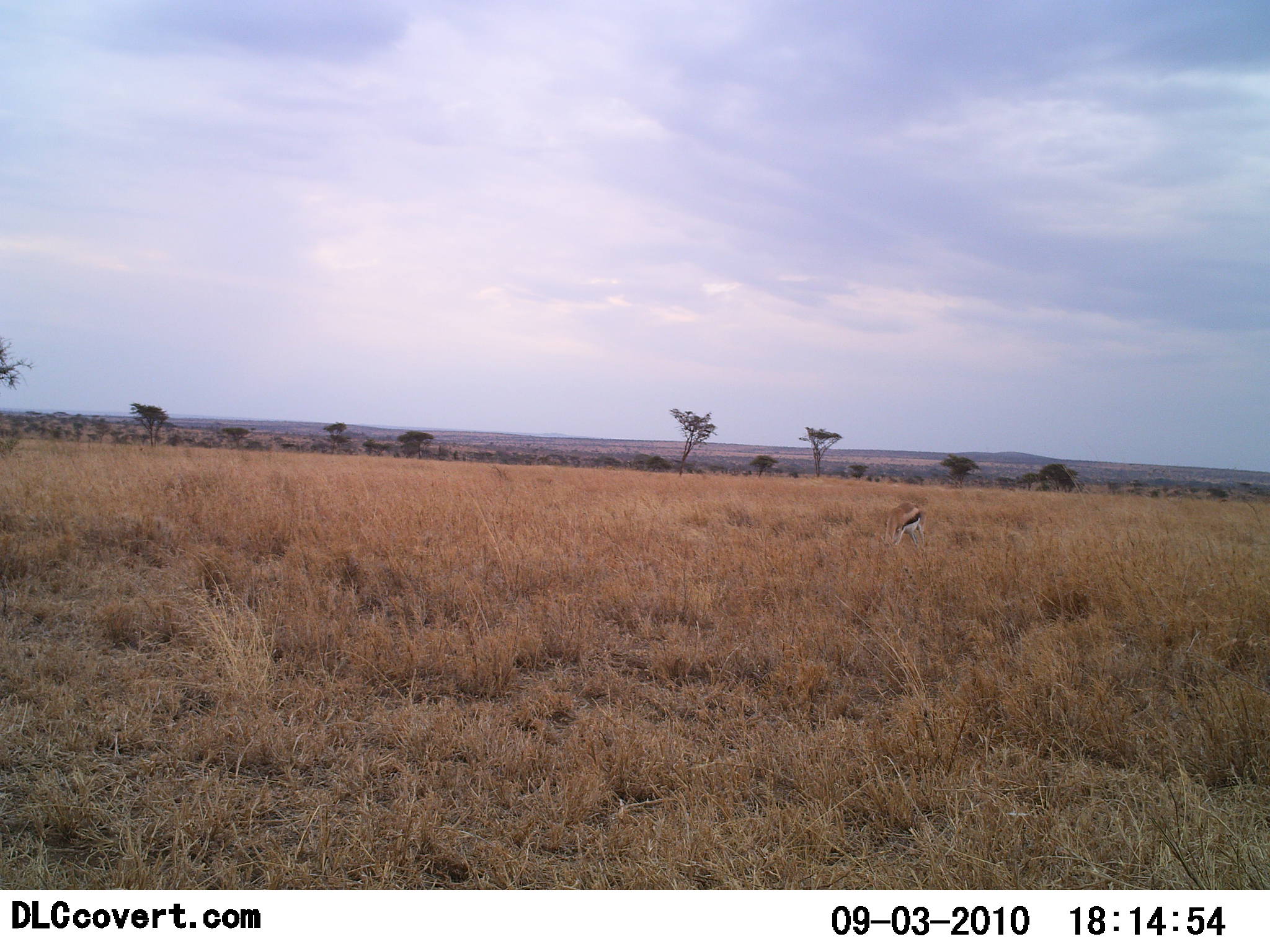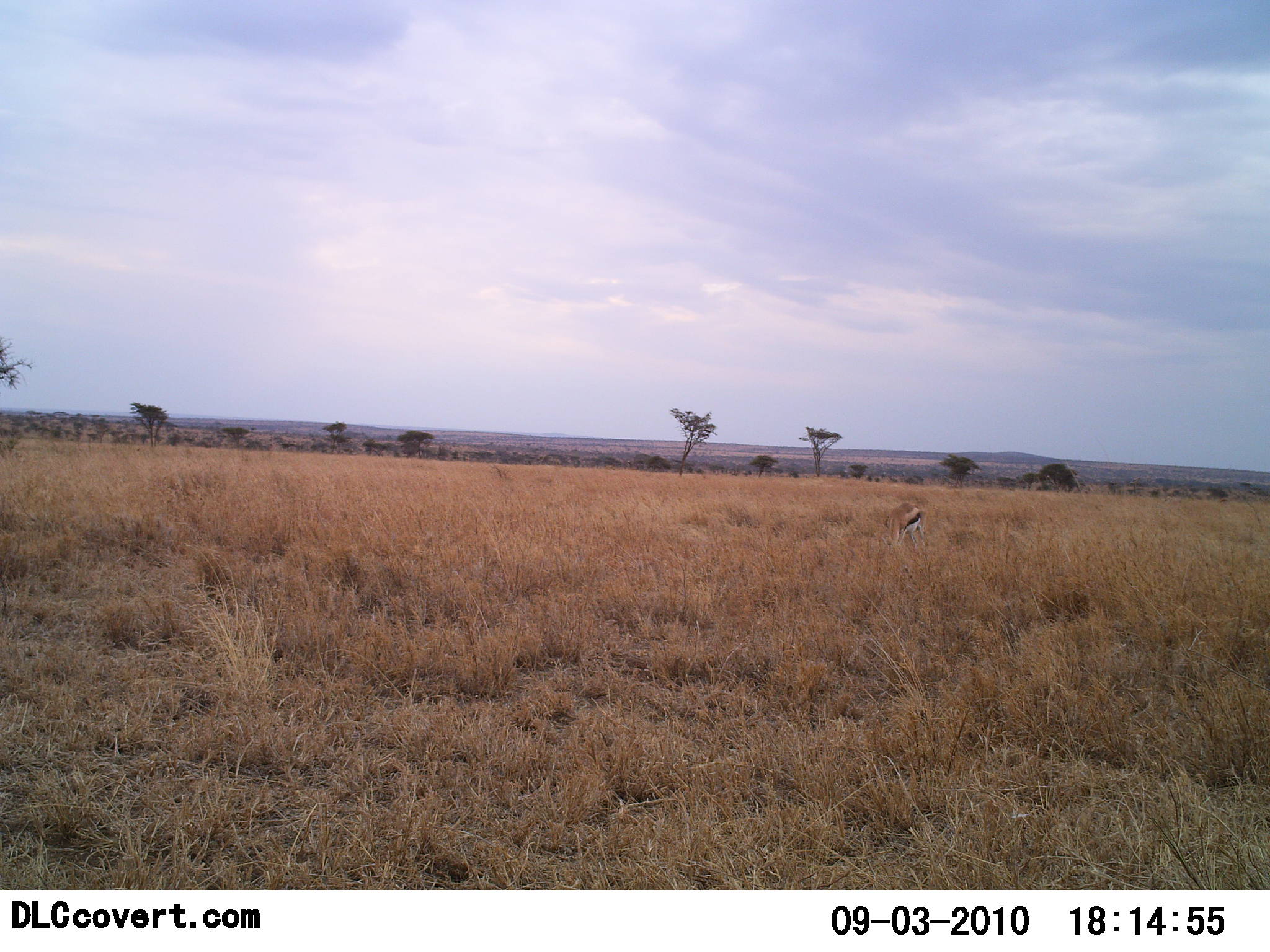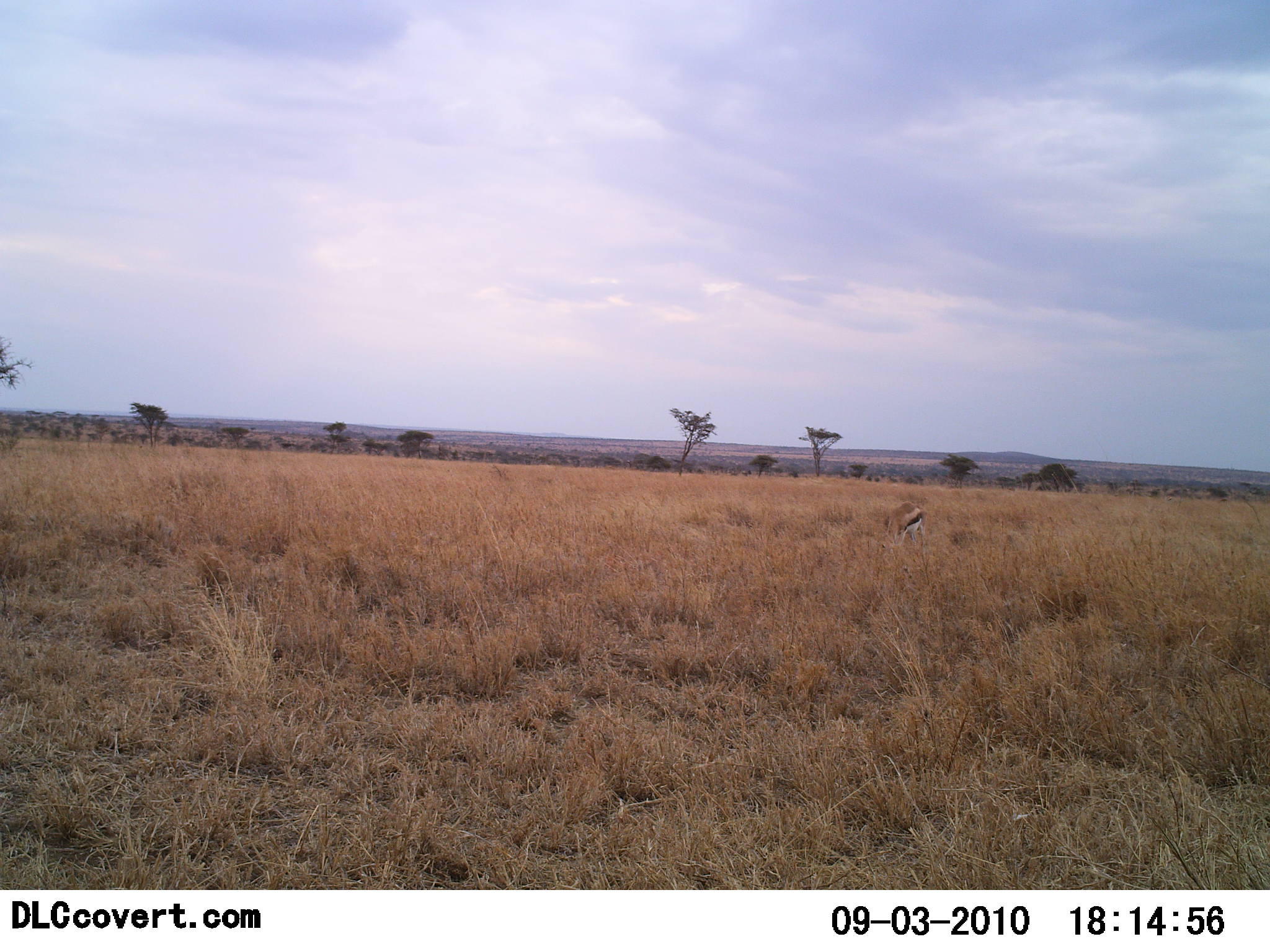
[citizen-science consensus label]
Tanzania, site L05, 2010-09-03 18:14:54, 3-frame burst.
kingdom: Animalia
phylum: Chordata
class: Mammalia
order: Artiodactyla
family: Bovidae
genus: Eudorcas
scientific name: Eudorcas thomsonii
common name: thomson's gazelle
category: gazellethomsons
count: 1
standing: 22%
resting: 0%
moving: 0%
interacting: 0%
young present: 0%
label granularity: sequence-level